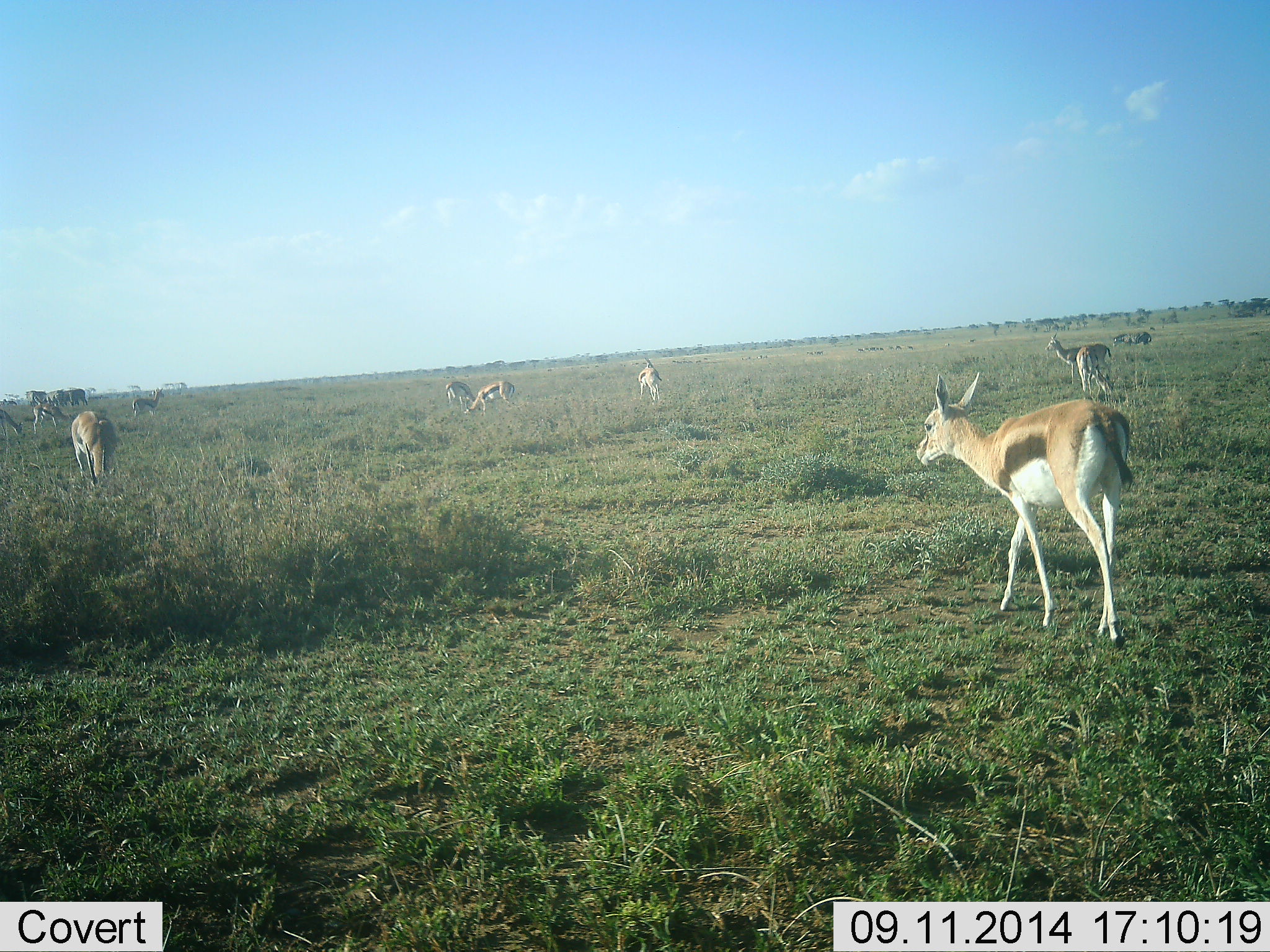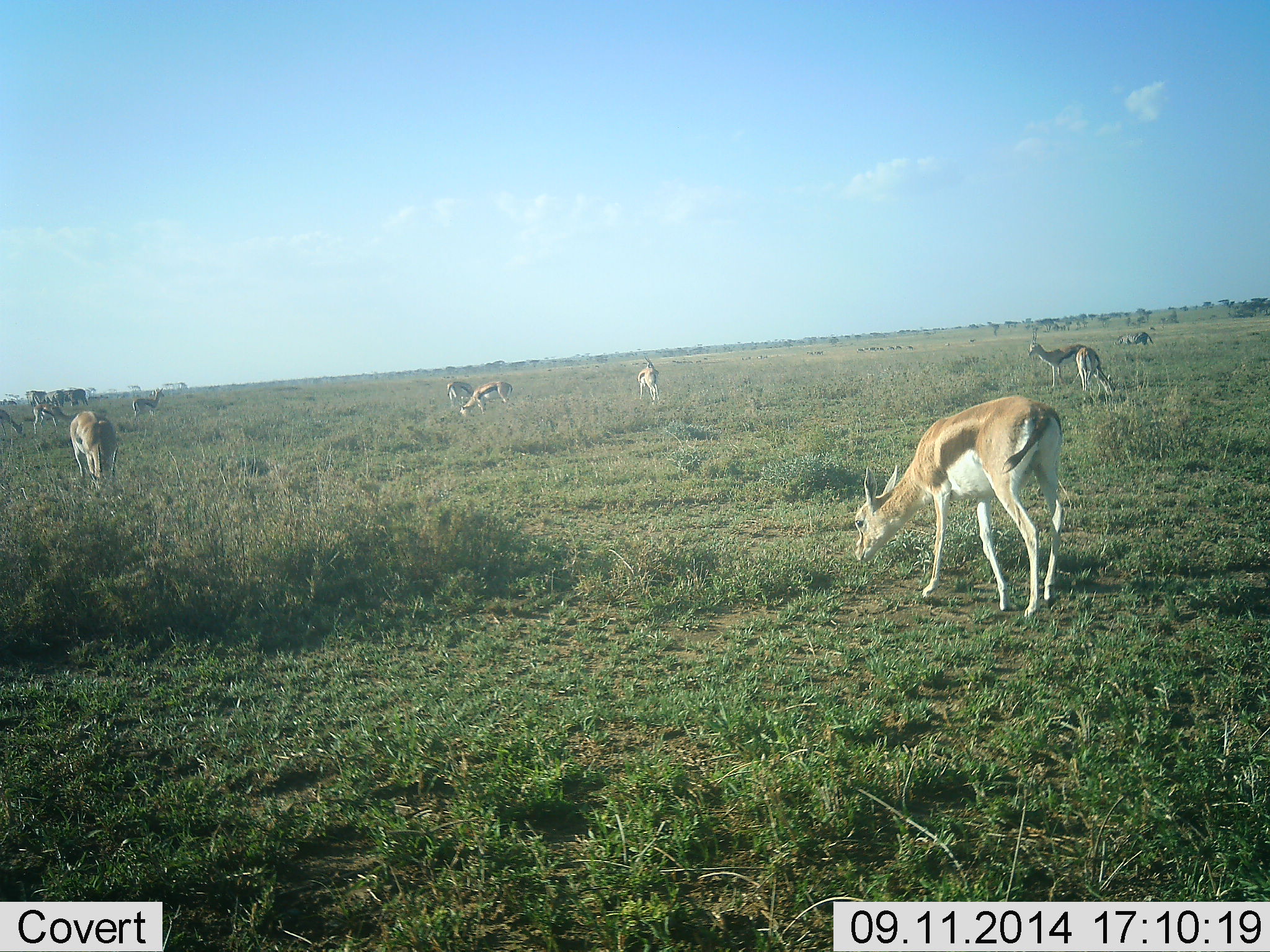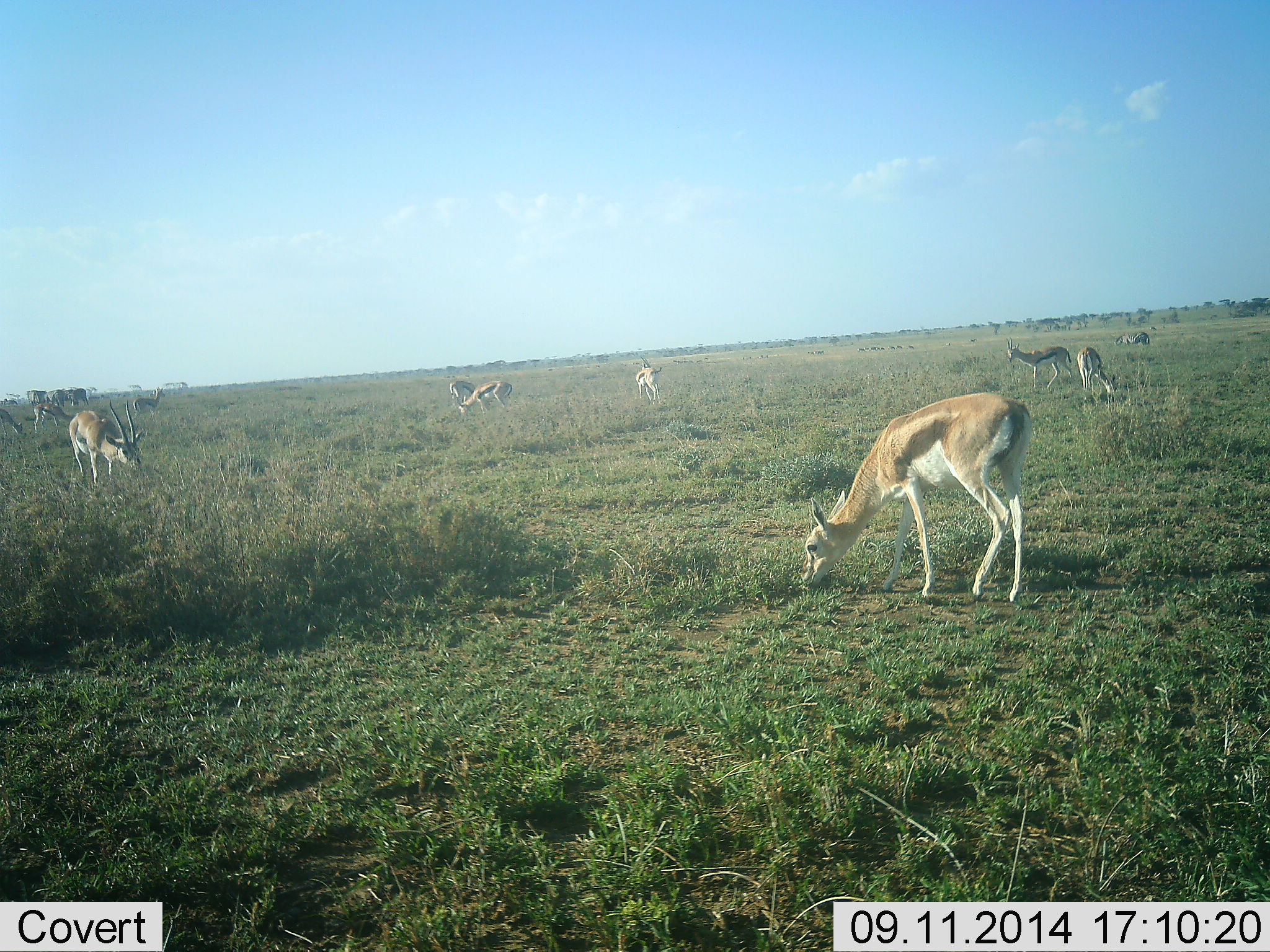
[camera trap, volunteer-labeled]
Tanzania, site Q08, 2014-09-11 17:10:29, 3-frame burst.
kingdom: Animalia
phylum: Chordata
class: Mammalia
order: Artiodactyla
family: Bovidae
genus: Eudorcas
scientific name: Eudorcas thomsonii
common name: thomson's gazelle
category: gazellethomsons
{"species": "gazellethomsons (thomson's gazelle) (Eudorcas thomsonii)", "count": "10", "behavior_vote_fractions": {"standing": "50%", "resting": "0%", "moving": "31%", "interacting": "6%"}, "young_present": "0%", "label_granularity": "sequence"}